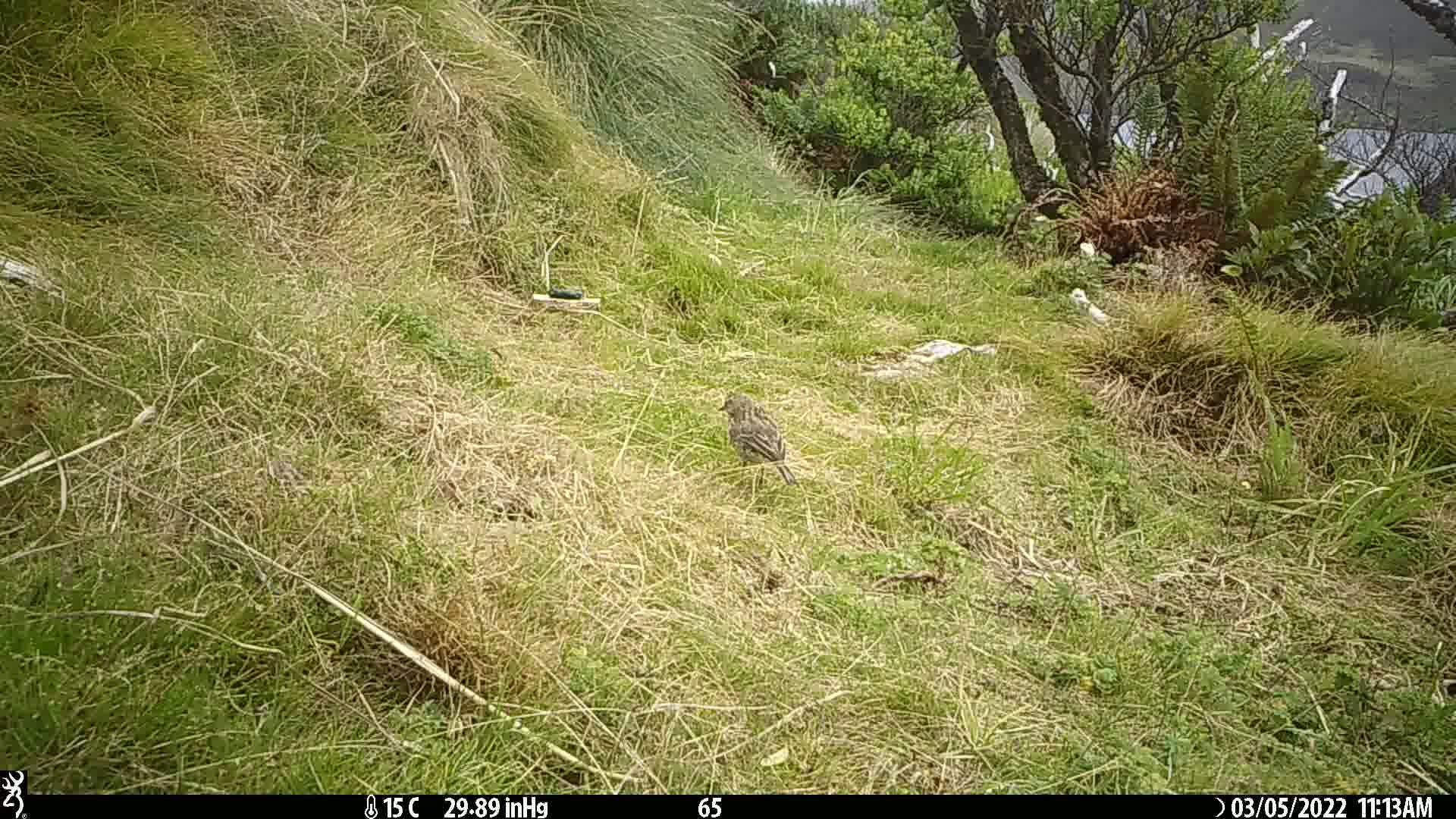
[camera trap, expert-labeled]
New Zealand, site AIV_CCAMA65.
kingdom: Animalia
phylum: Chordata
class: Aves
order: Passeriformes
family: Motacillidae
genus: Anthus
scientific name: Anthus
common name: pipit